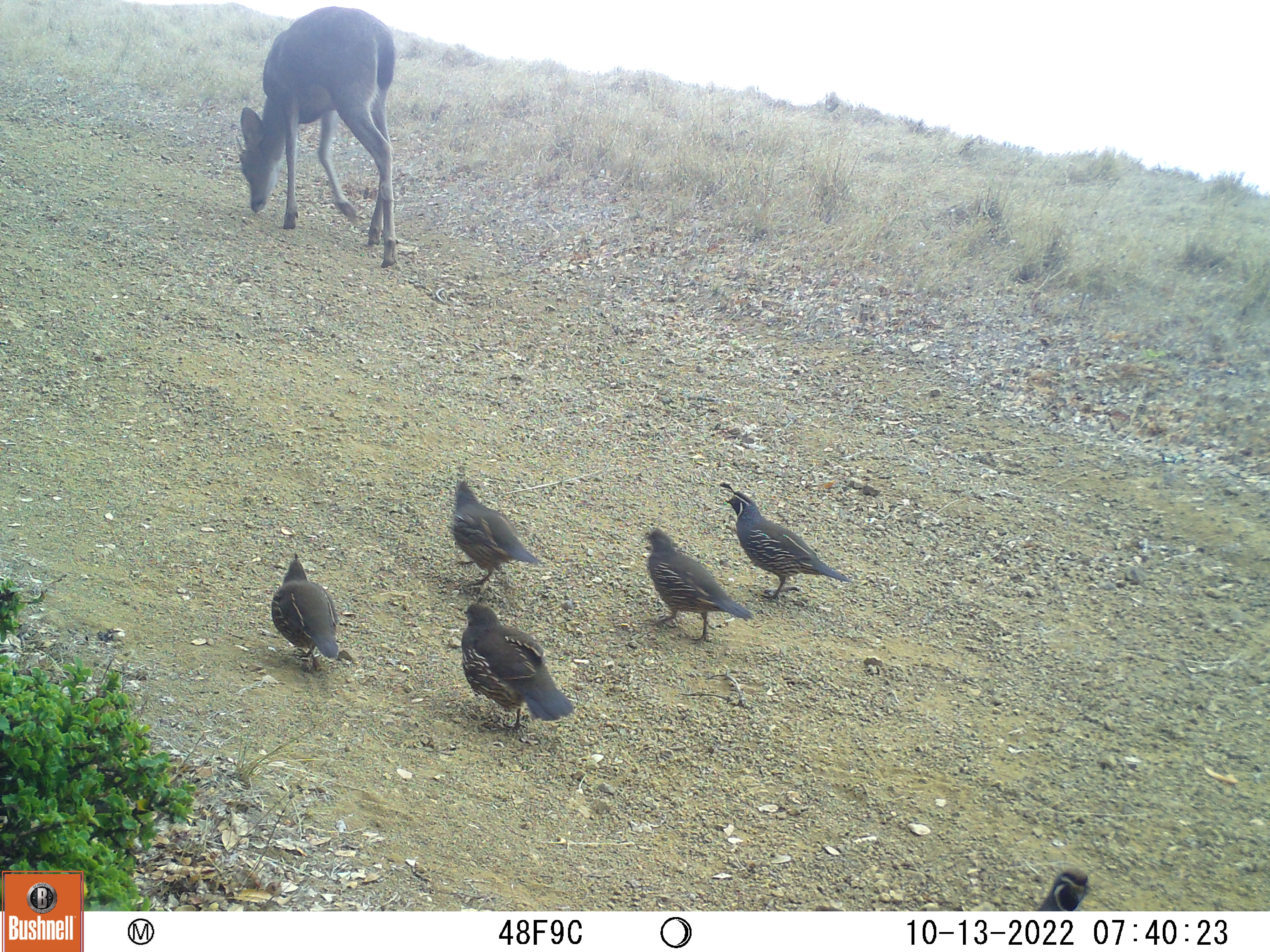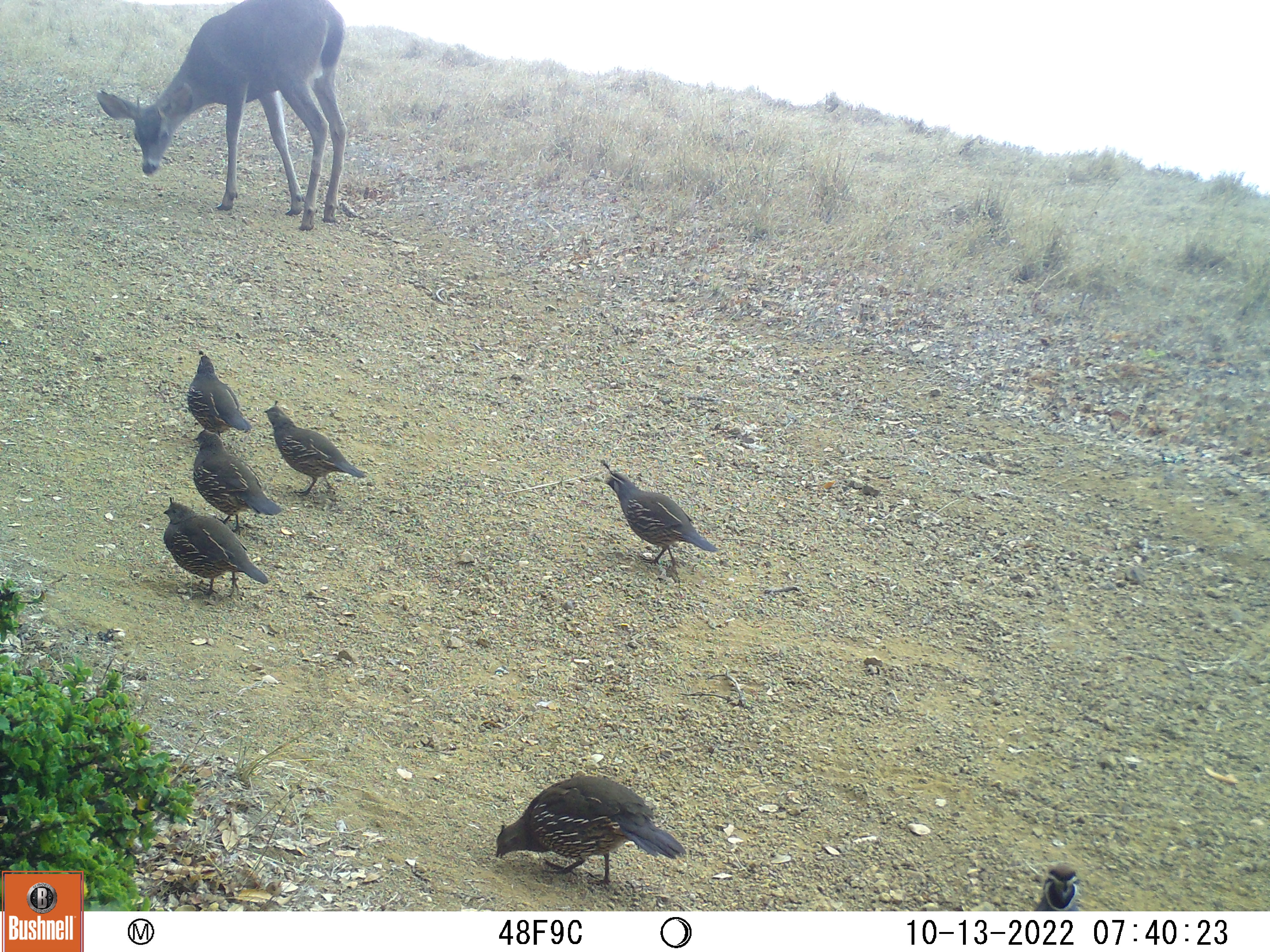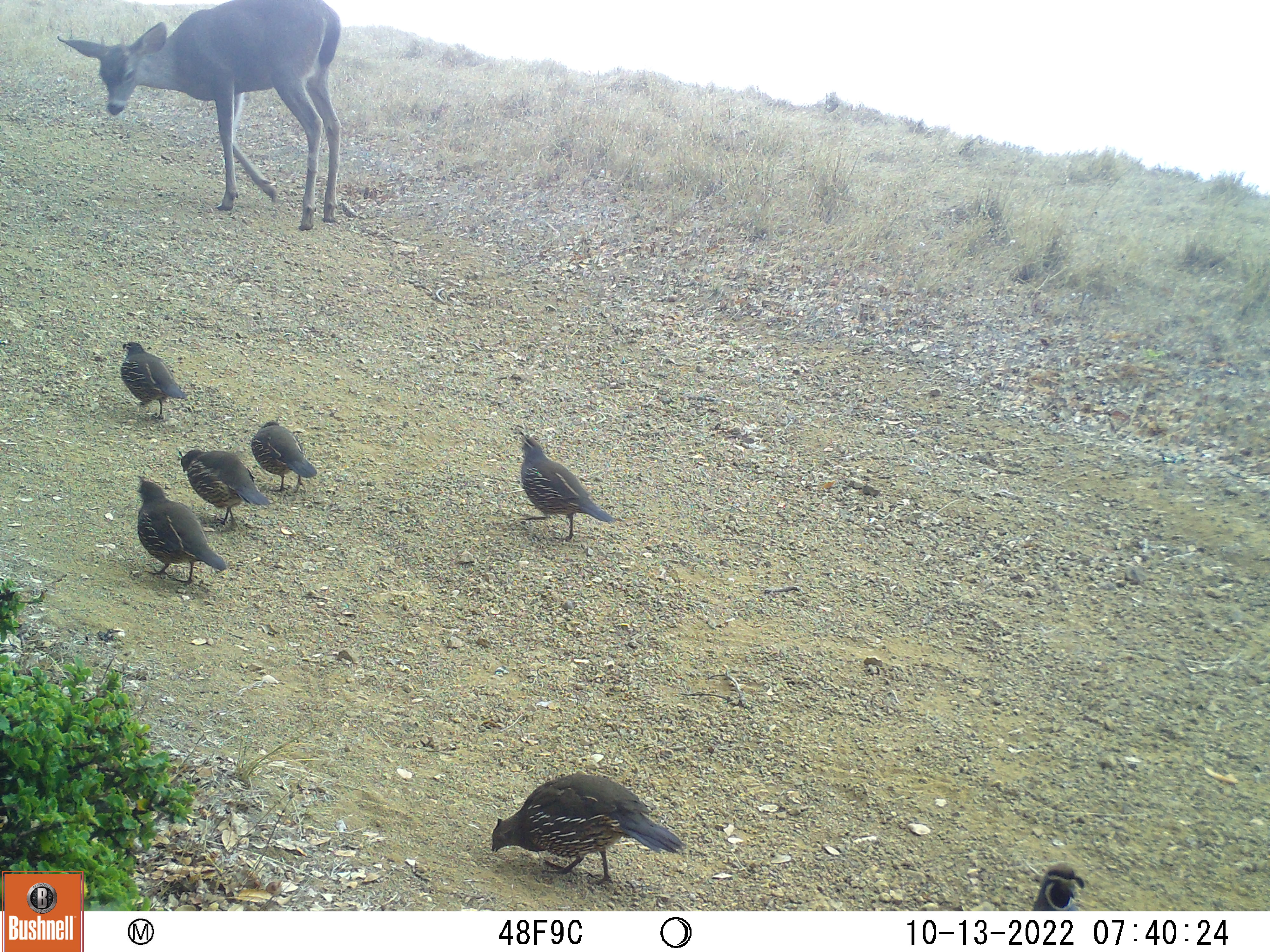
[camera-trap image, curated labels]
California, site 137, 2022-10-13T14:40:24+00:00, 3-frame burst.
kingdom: Animalia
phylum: Chordata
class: Mammalia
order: Artiodactyla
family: Cervidae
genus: Odocoileus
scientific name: Odocoileus hemionus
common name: mule deer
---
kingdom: Animalia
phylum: Chordata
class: Aves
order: Galliformes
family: Odontophoridae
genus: Callipepla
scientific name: Callipepla californica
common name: california quail